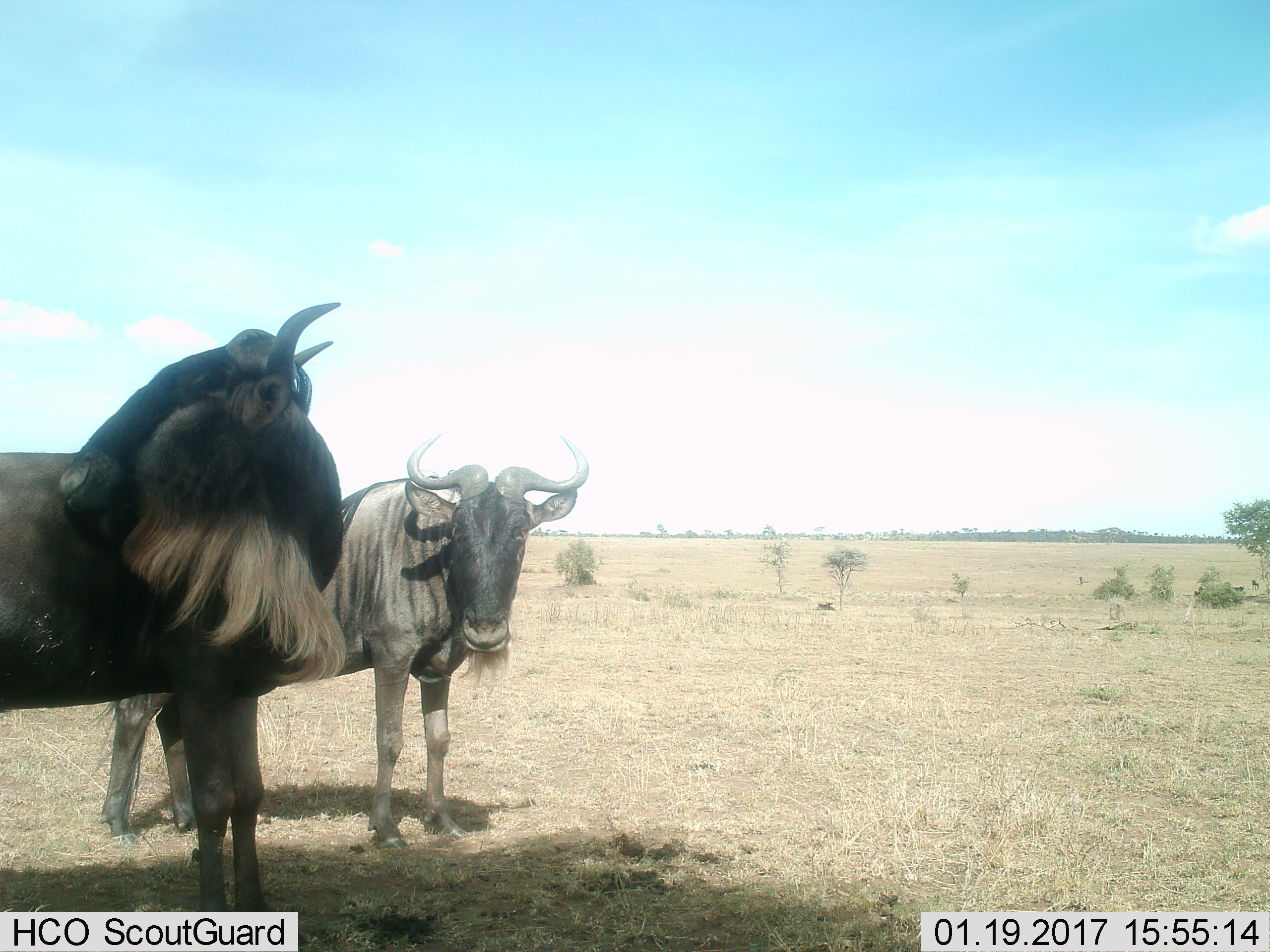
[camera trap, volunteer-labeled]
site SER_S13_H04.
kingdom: Animalia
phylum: Chordata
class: Mammalia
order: Artiodactyla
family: Bovidae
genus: Connochaetes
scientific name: Connochaetes taurinus taurinus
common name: blue wildebeest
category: wildebeestblue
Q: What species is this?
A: Wildebeestblue (blue wildebeest) (Connochaetes taurinus taurinus).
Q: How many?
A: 2.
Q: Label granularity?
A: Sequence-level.